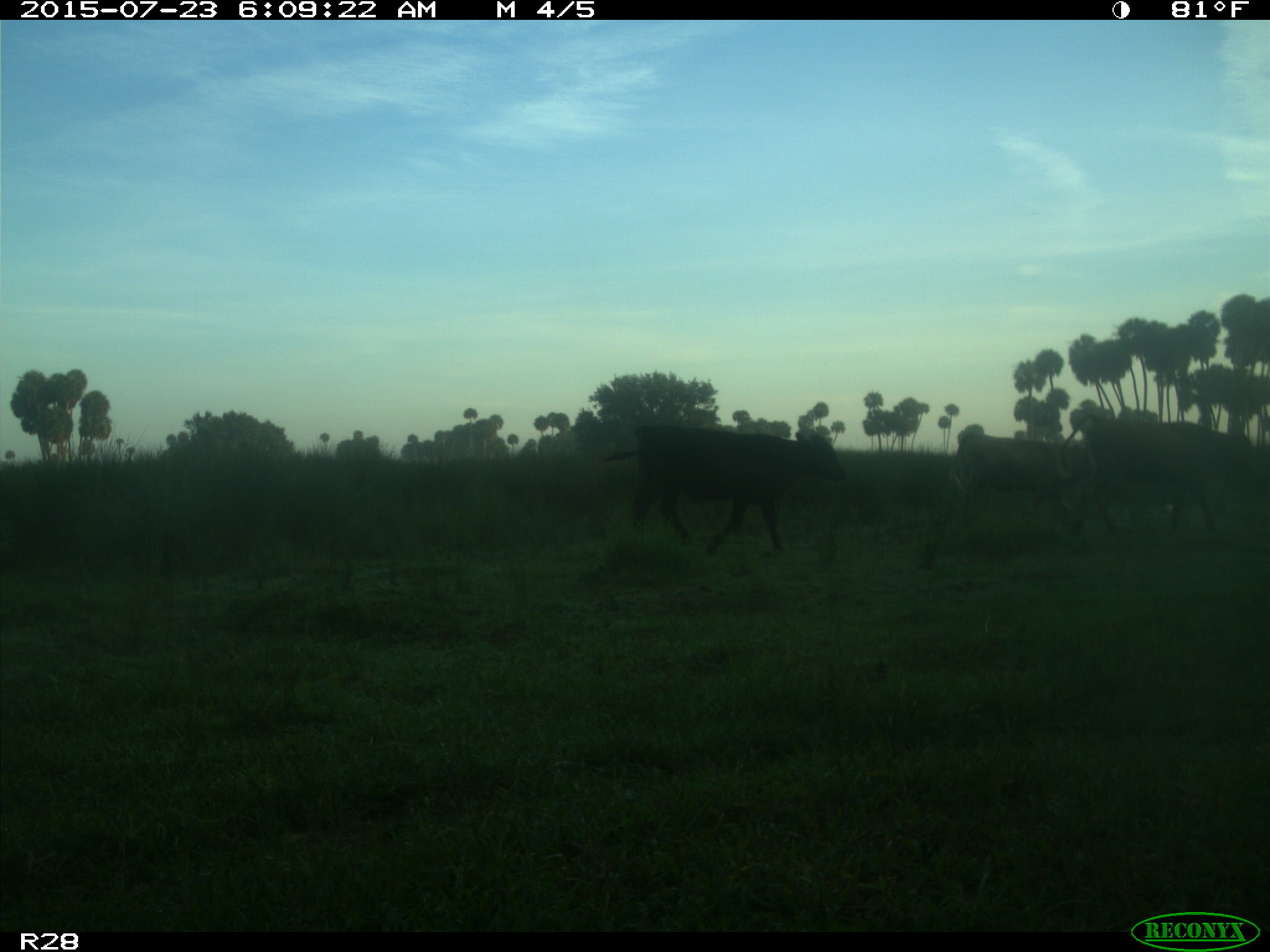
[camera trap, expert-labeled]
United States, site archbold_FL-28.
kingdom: Animalia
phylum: Chordata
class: Mammalia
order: Artiodactyla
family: Bovidae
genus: Bos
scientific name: Bos taurus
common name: domestic cow